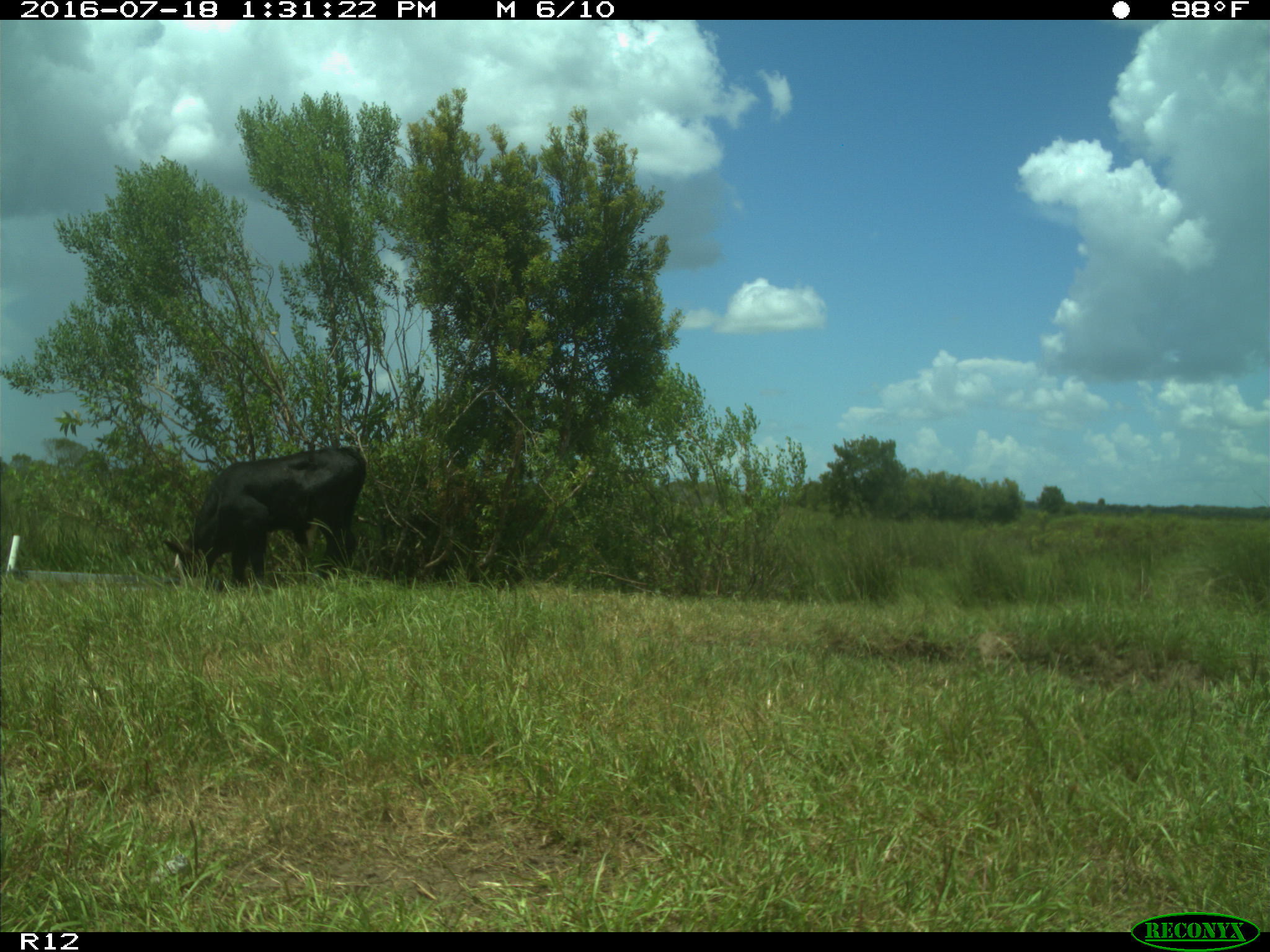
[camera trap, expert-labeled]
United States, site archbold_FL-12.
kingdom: Animalia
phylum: Chordata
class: Mammalia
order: Artiodactyla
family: Bovidae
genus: Bos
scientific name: Bos taurus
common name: domestic cow